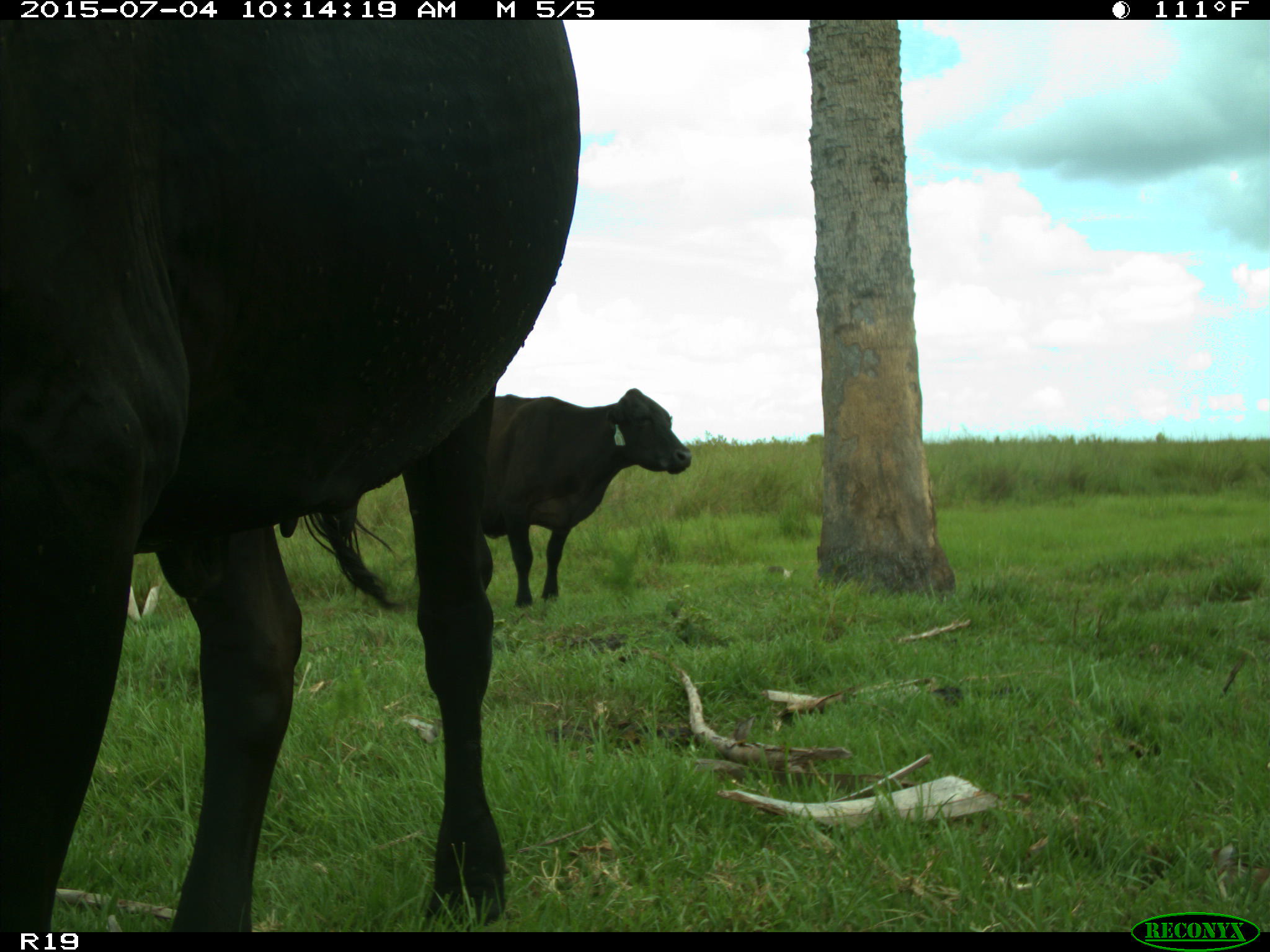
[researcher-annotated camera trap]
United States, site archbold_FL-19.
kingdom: Animalia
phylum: Chordata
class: Mammalia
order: Artiodactyla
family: Bovidae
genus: Bos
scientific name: Bos taurus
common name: domestic cow